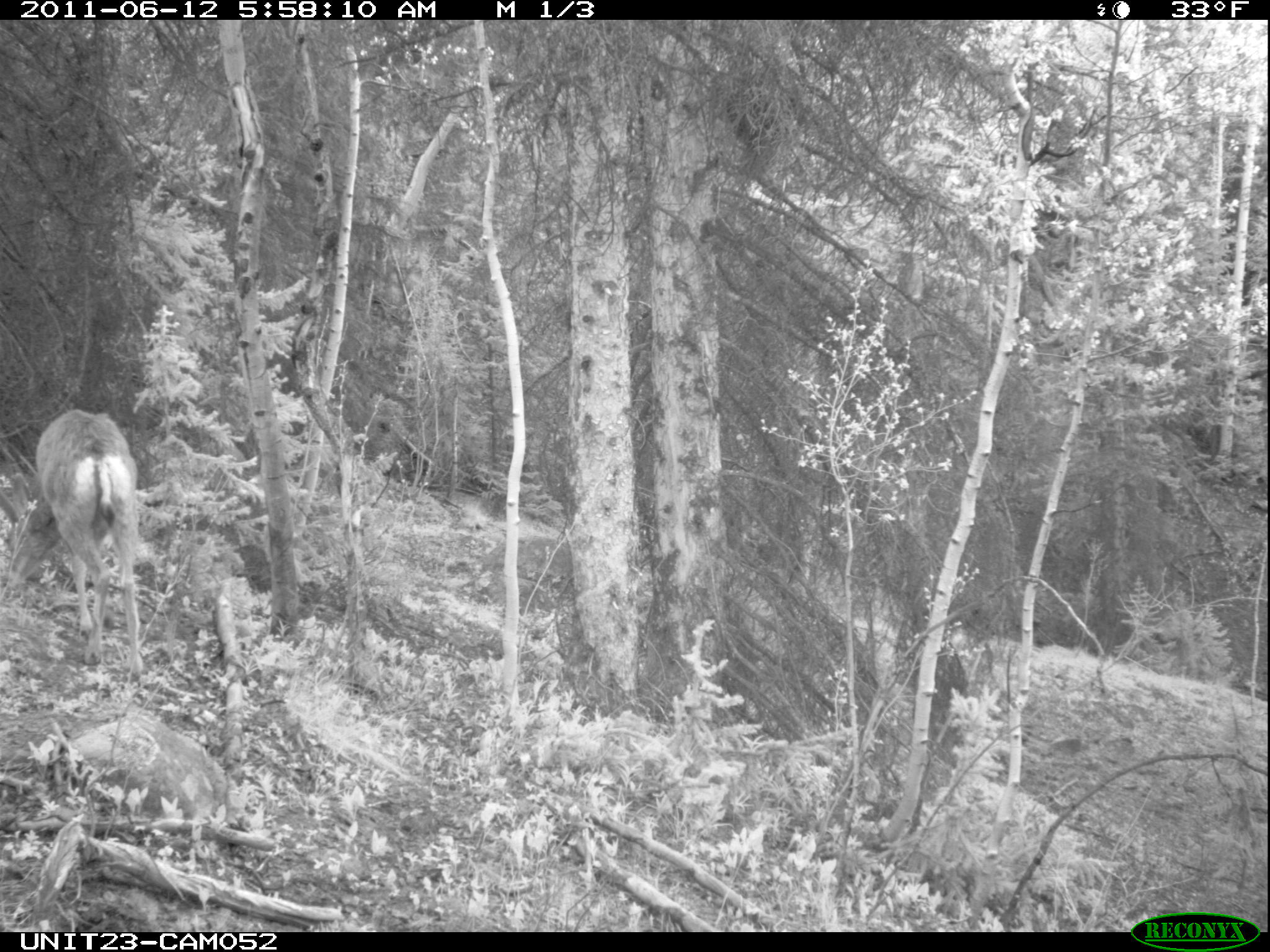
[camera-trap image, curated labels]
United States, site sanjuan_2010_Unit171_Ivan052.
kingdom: Animalia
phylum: Chordata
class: Mammalia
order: Artiodactyla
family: Cervidae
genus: Odocoileus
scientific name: Odocoileus hemionus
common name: mule deer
Odocoileus hemionus (mule deer).